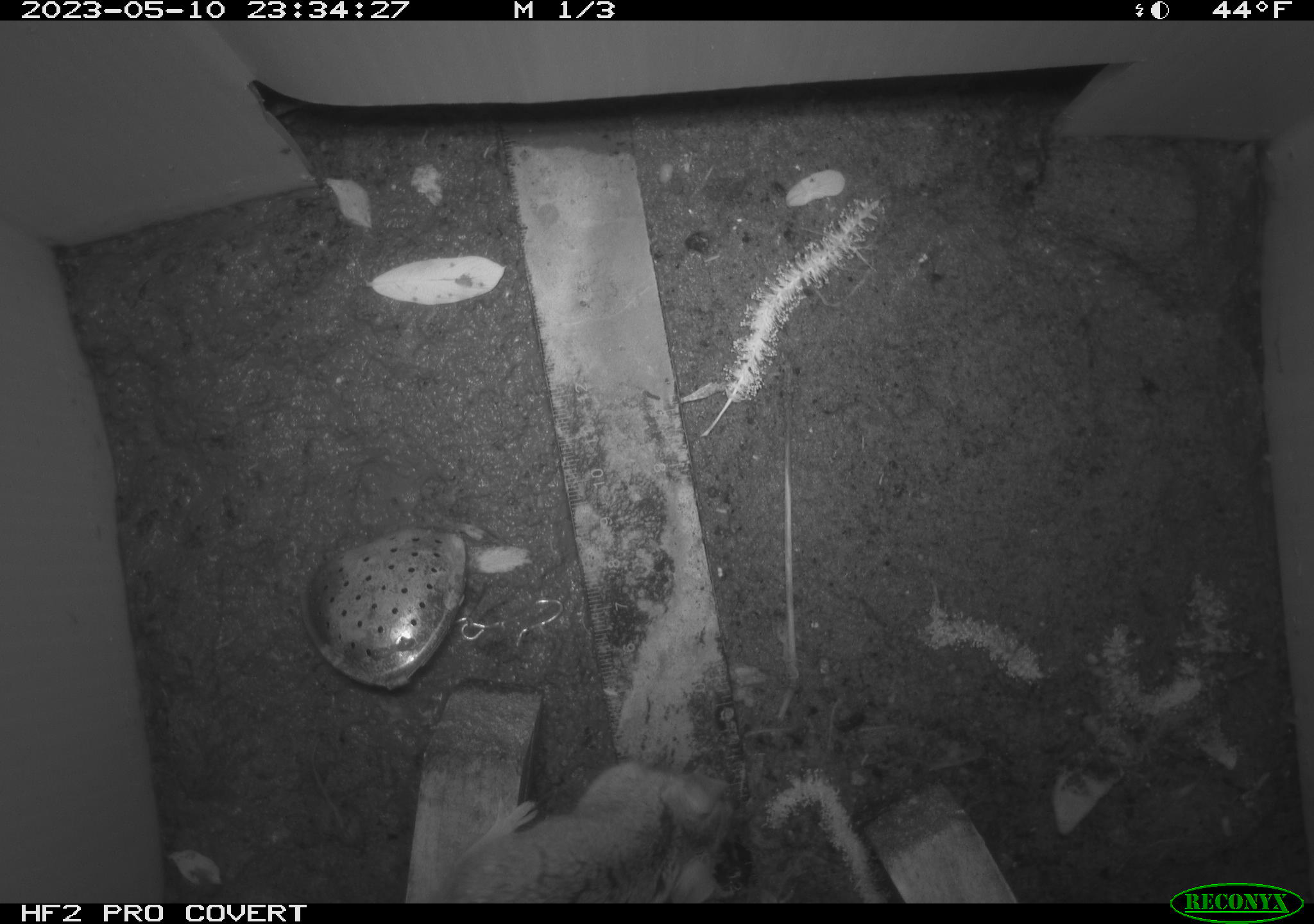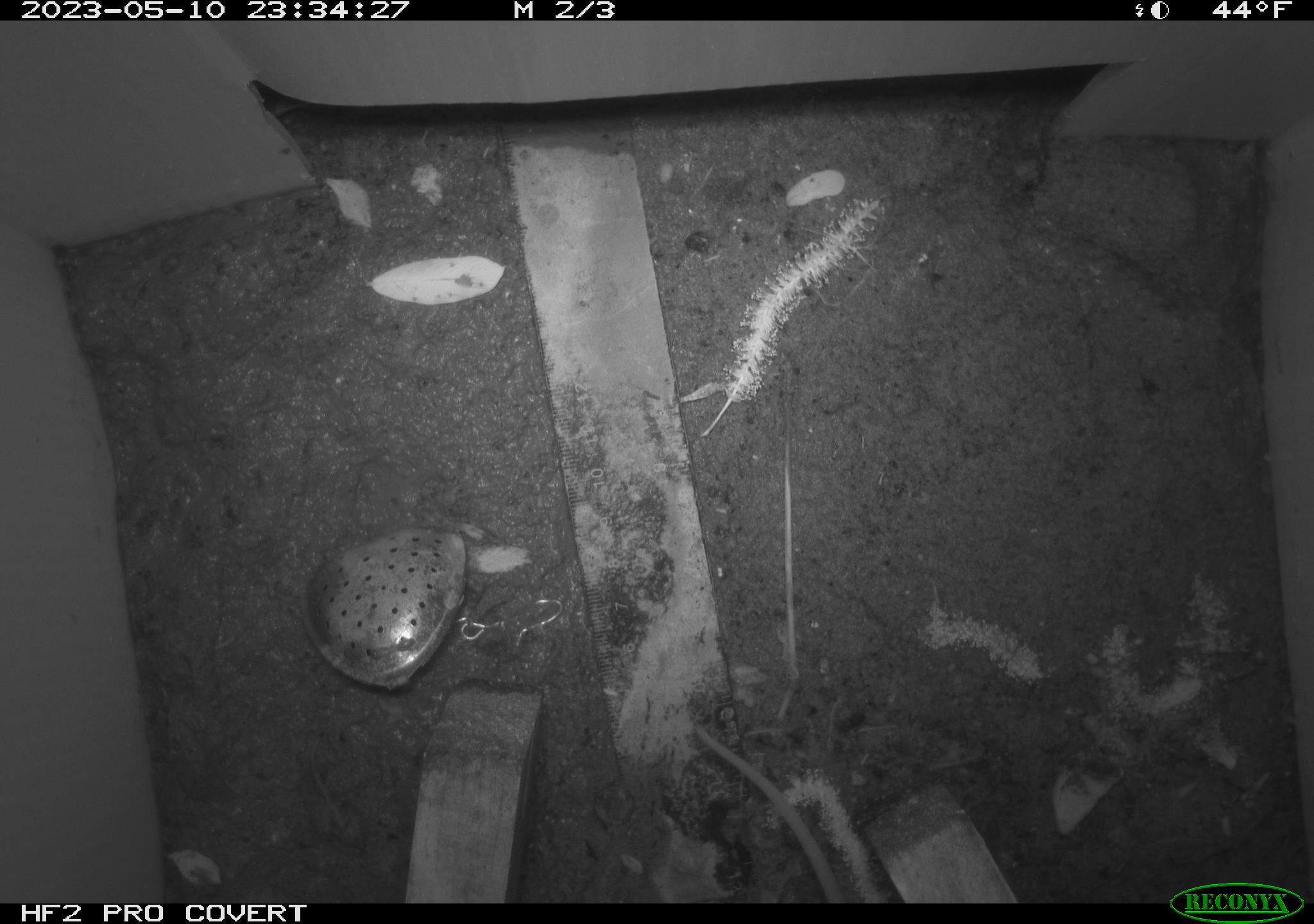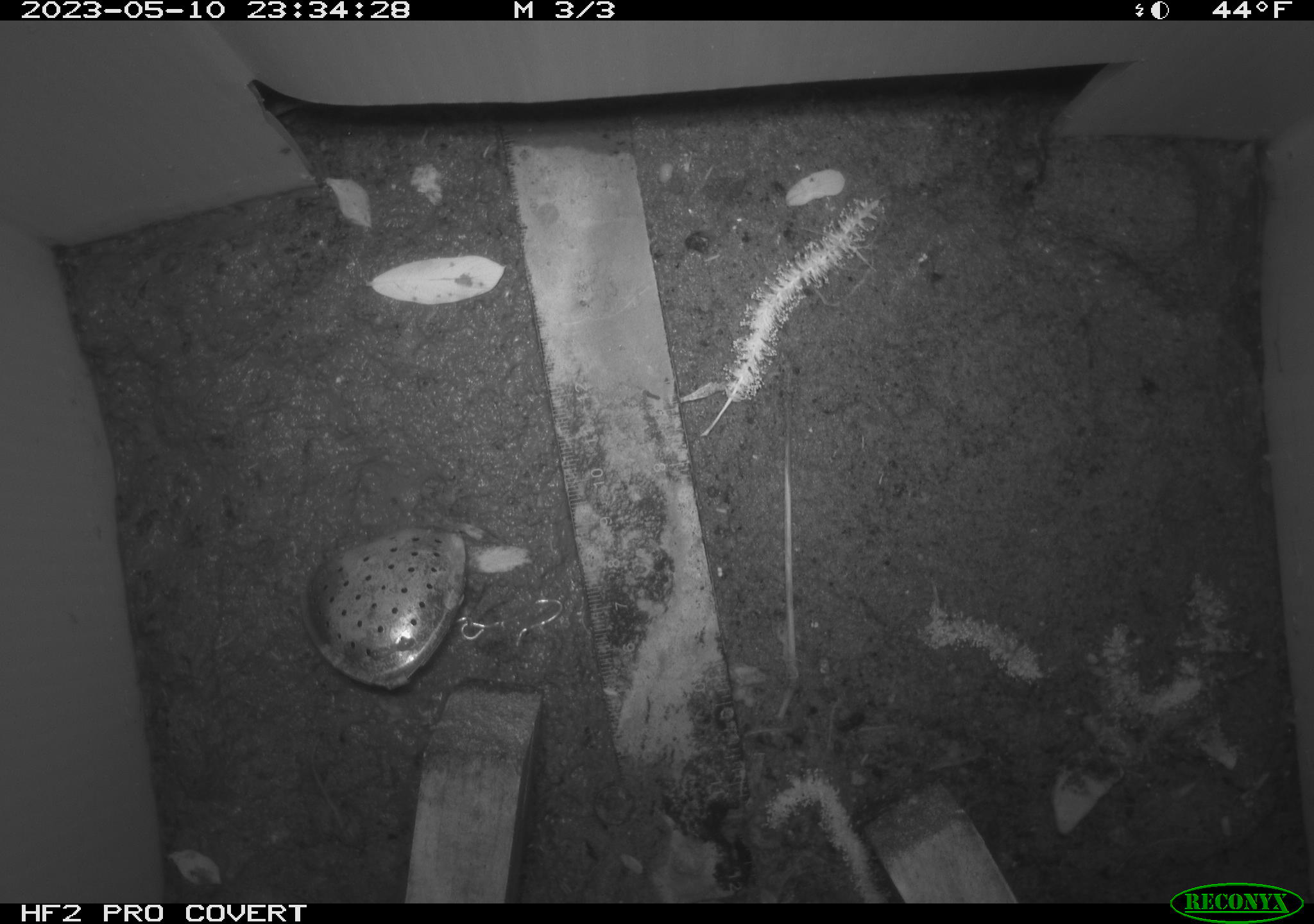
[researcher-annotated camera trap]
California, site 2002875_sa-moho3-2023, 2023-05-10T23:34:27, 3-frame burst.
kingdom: Animalia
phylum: Chordata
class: Mammalia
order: Rodentia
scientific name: Rodentia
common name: mouse species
Mouse species (Rodentia).